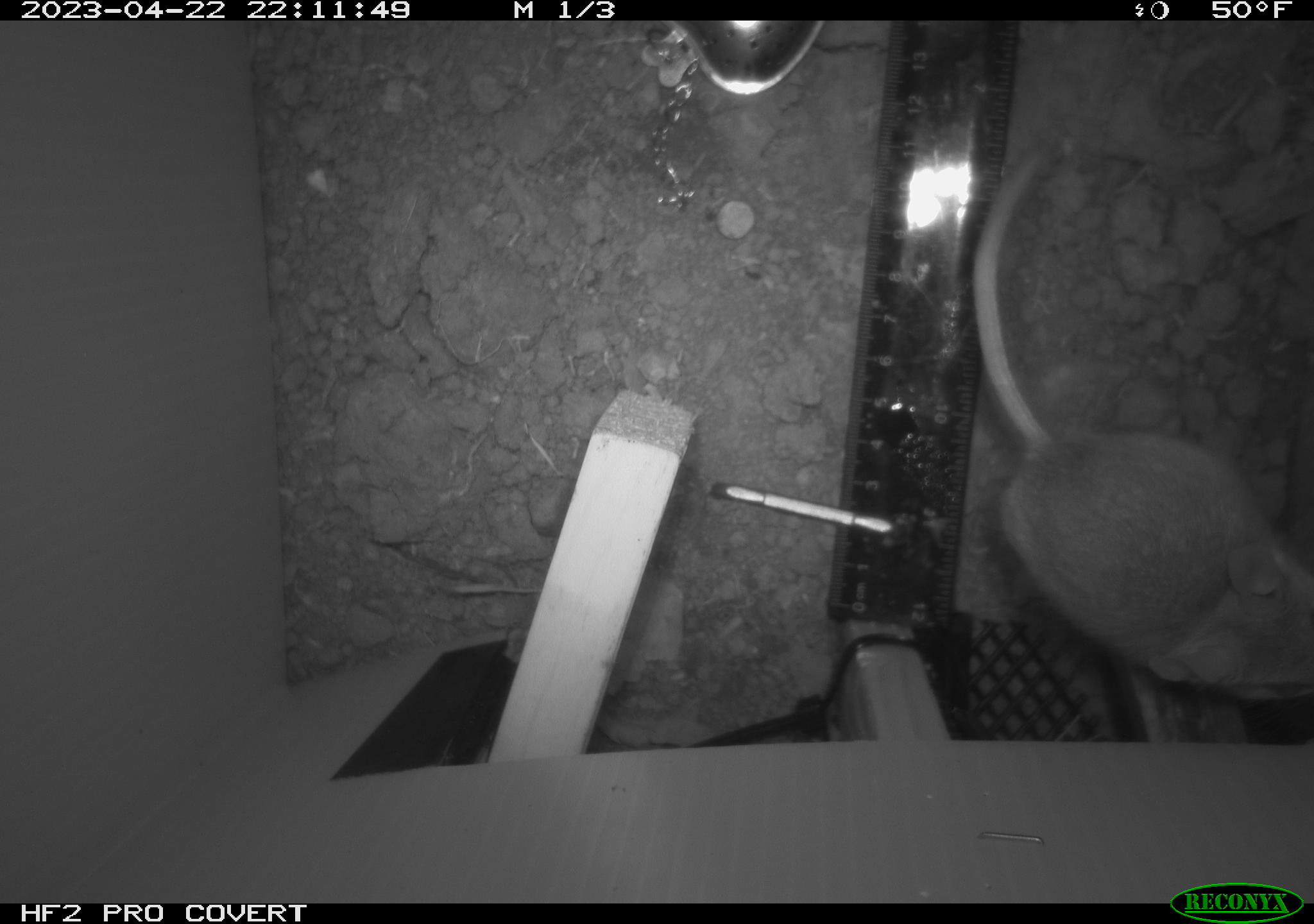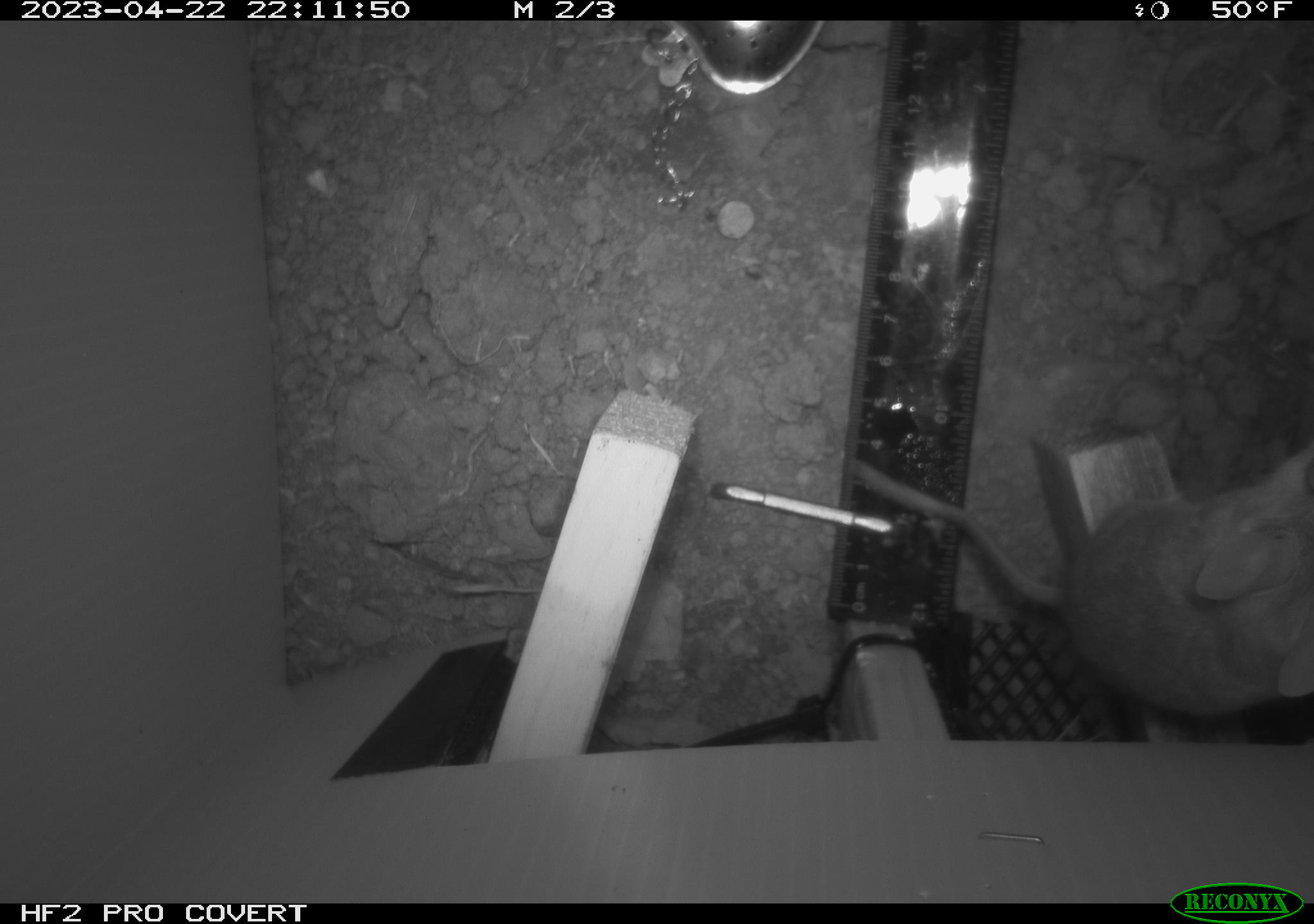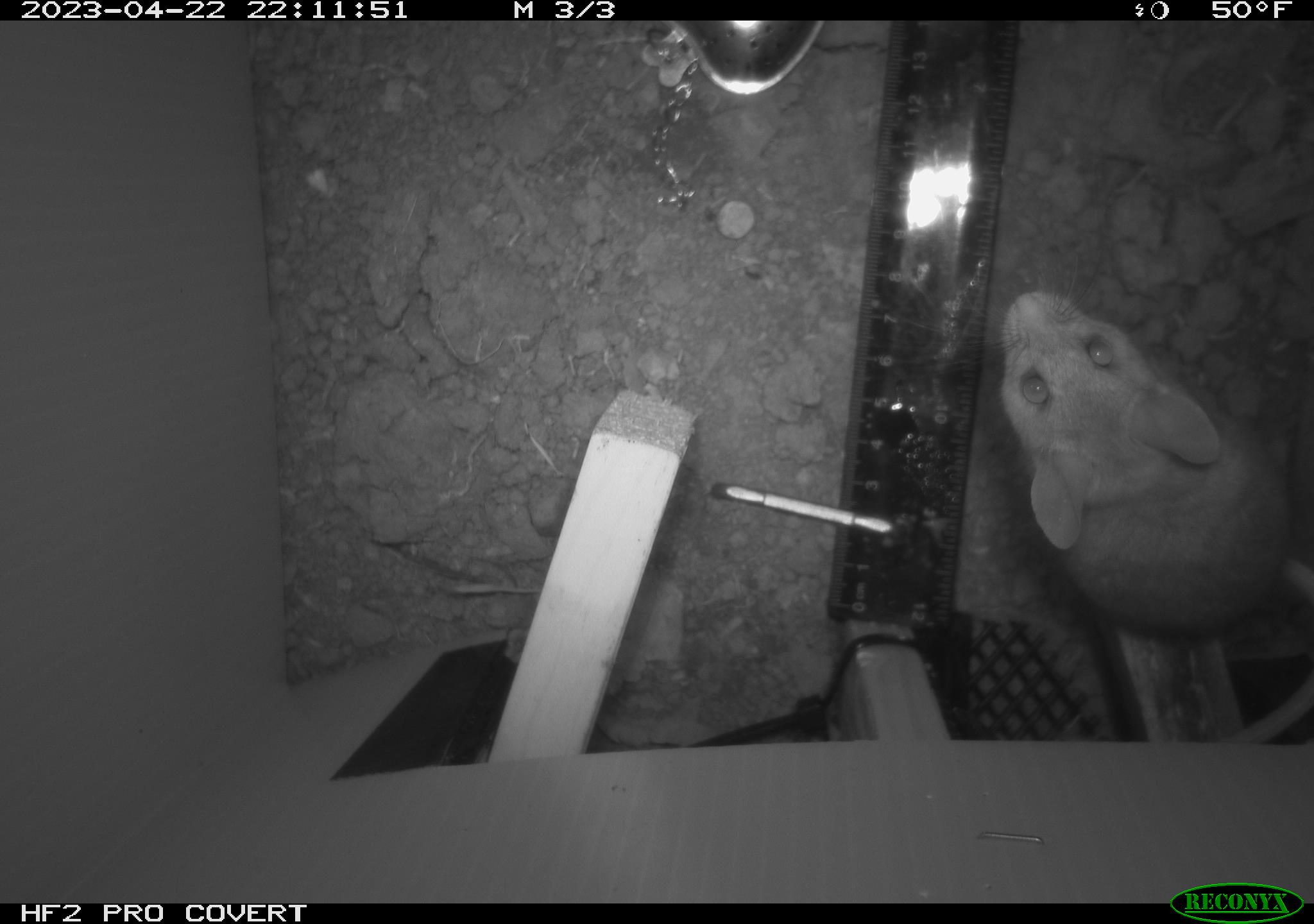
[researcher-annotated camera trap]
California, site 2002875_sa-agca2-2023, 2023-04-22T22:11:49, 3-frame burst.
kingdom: Animalia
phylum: Chordata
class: Mammalia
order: Rodentia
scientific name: Rodentia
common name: mouse species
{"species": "mouse species (Rodentia)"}